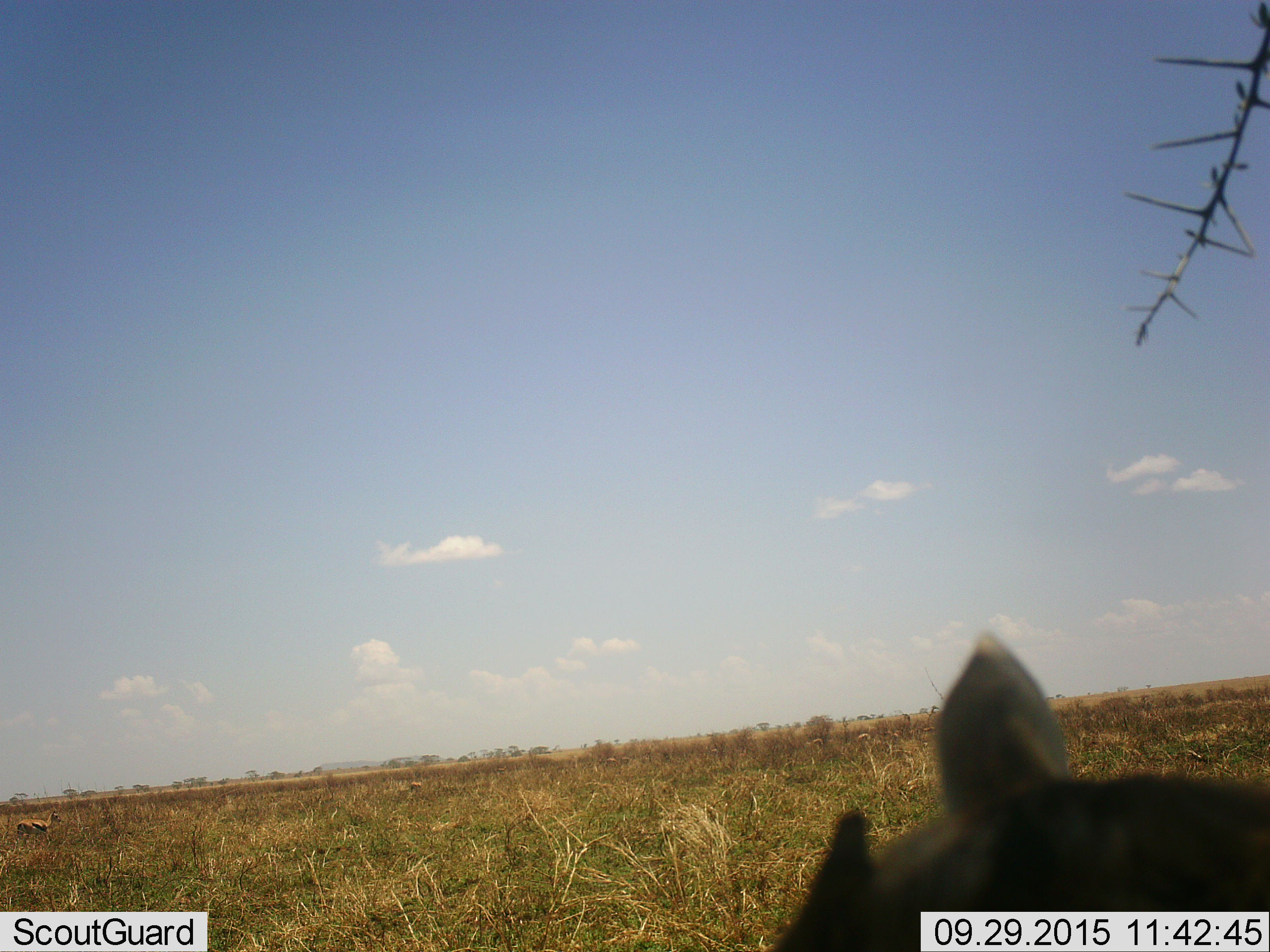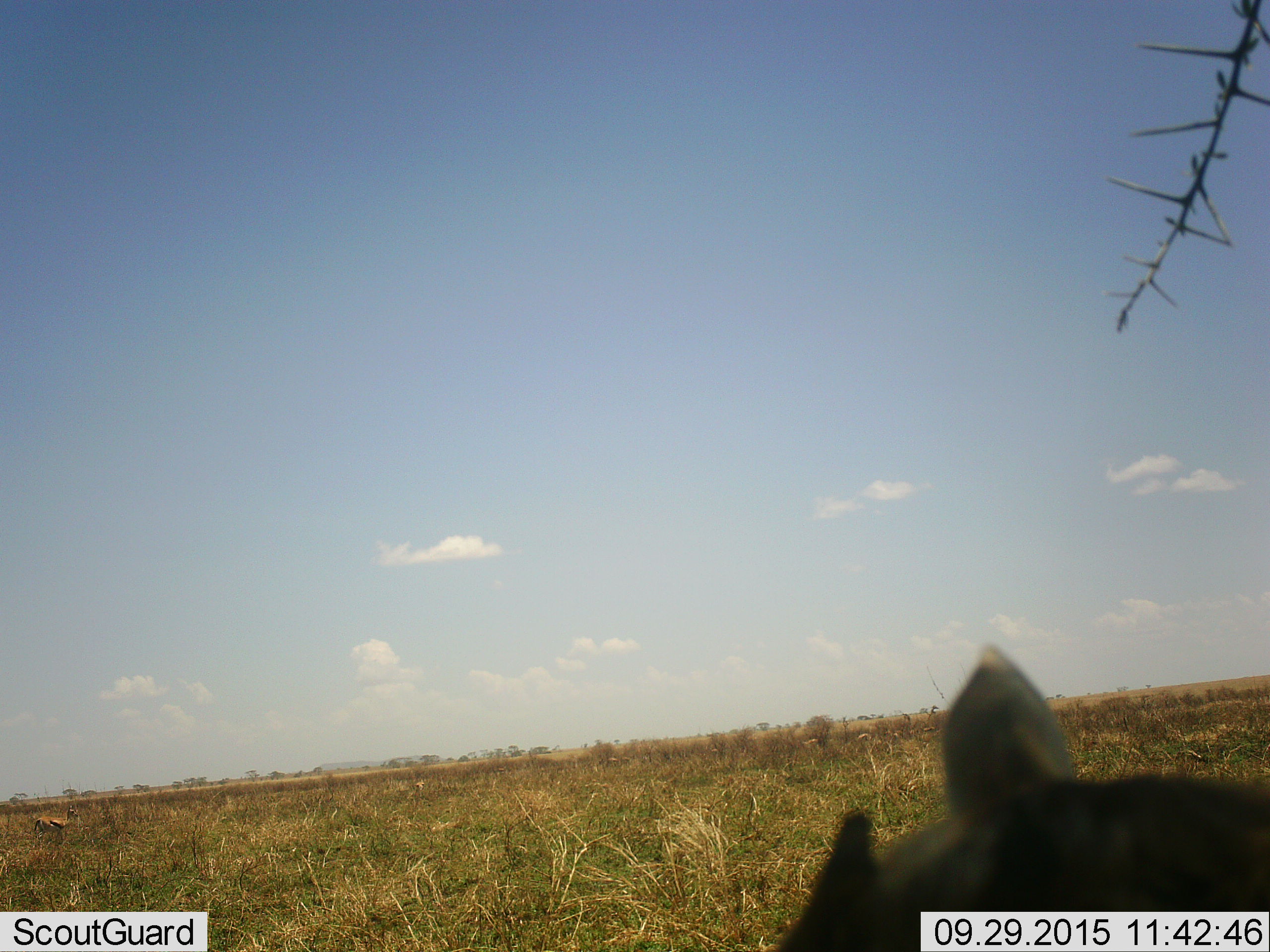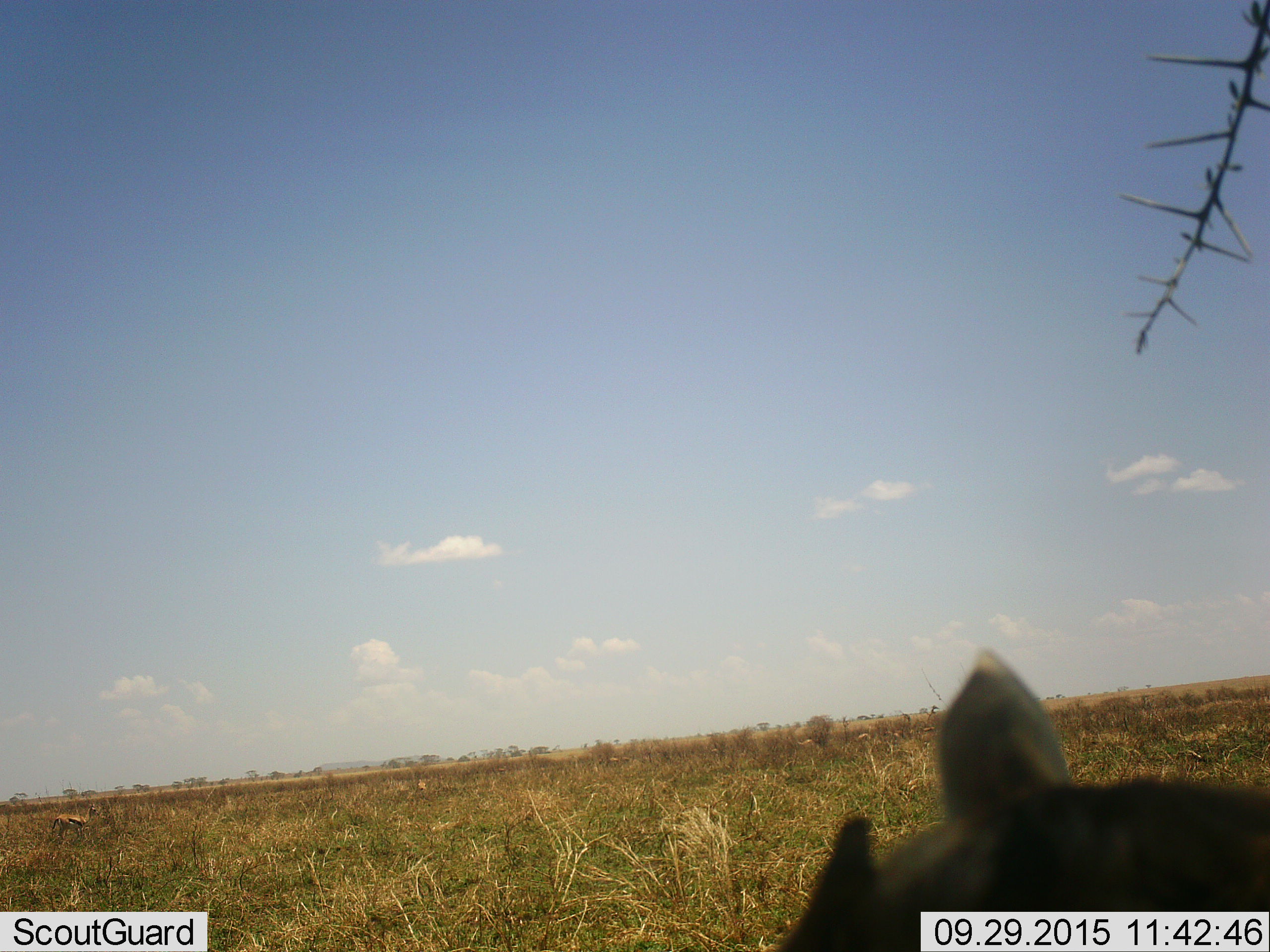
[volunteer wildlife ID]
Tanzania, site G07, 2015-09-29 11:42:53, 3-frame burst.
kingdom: Animalia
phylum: Chordata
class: Mammalia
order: Artiodactyla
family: Bovidae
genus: Eudorcas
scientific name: Eudorcas thomsonii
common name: thomson's gazelle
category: gazellethomsons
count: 2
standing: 67%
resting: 0%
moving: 50%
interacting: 0%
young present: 0%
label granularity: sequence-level